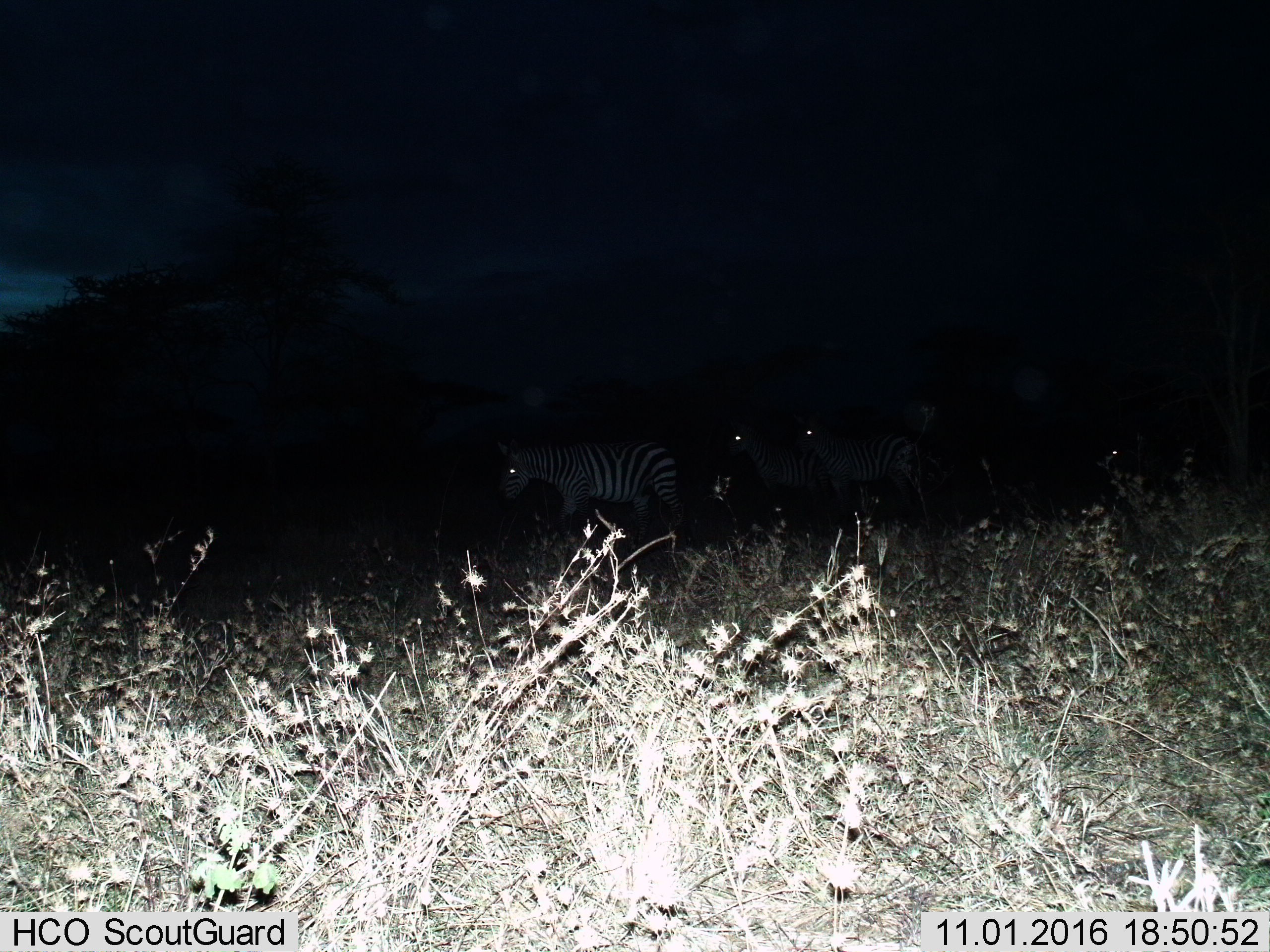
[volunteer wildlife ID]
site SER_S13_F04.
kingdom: Animalia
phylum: Chordata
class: Mammalia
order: Perissodactyla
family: Equidae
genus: Equus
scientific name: Equus quagga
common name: plains zebra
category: zebraplains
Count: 3.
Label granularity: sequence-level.